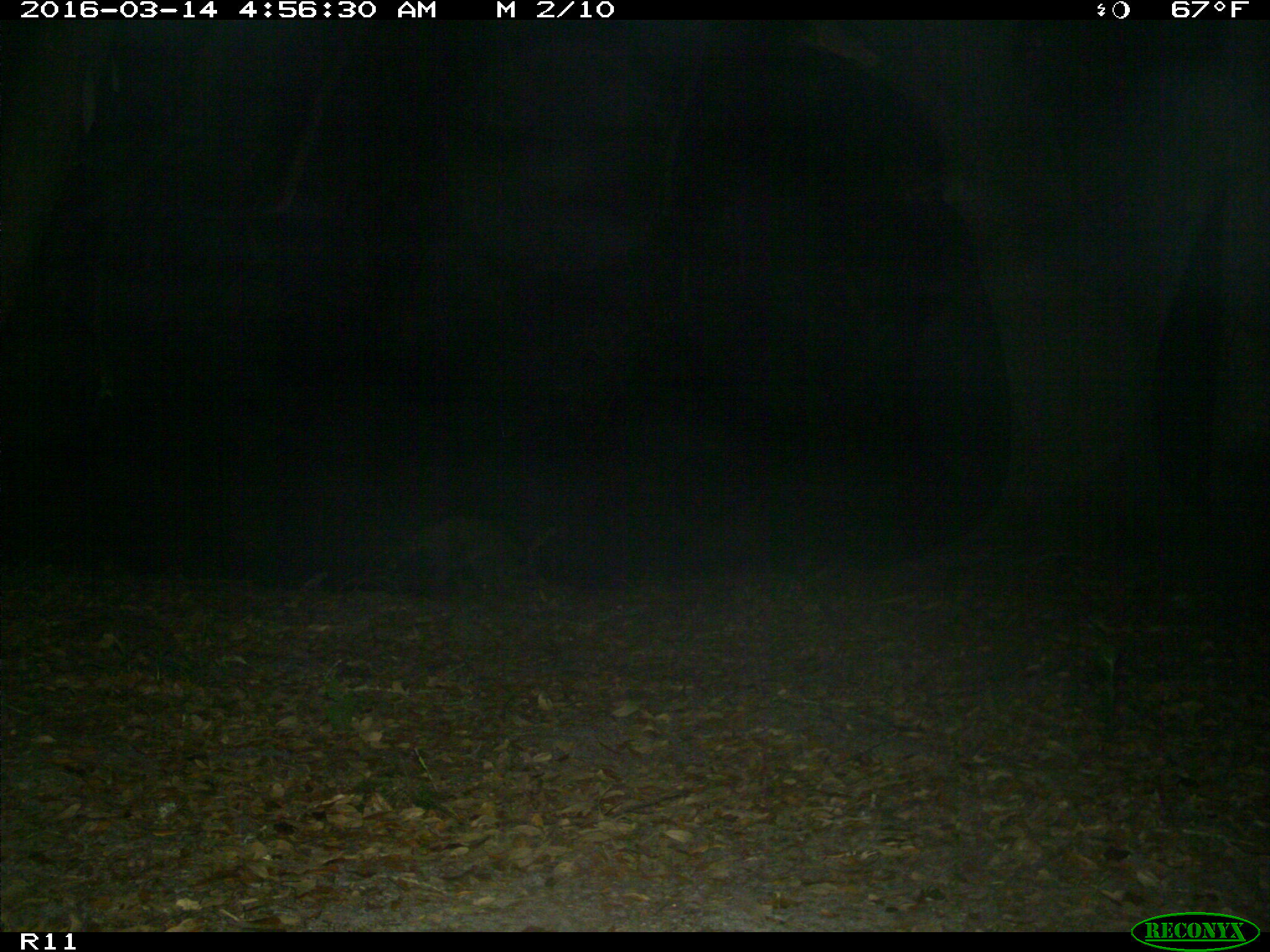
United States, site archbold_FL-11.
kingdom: Animalia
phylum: Chordata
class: Mammalia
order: Carnivora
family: Procyonidae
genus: Procyon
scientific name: Procyon lotor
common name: common raccoon